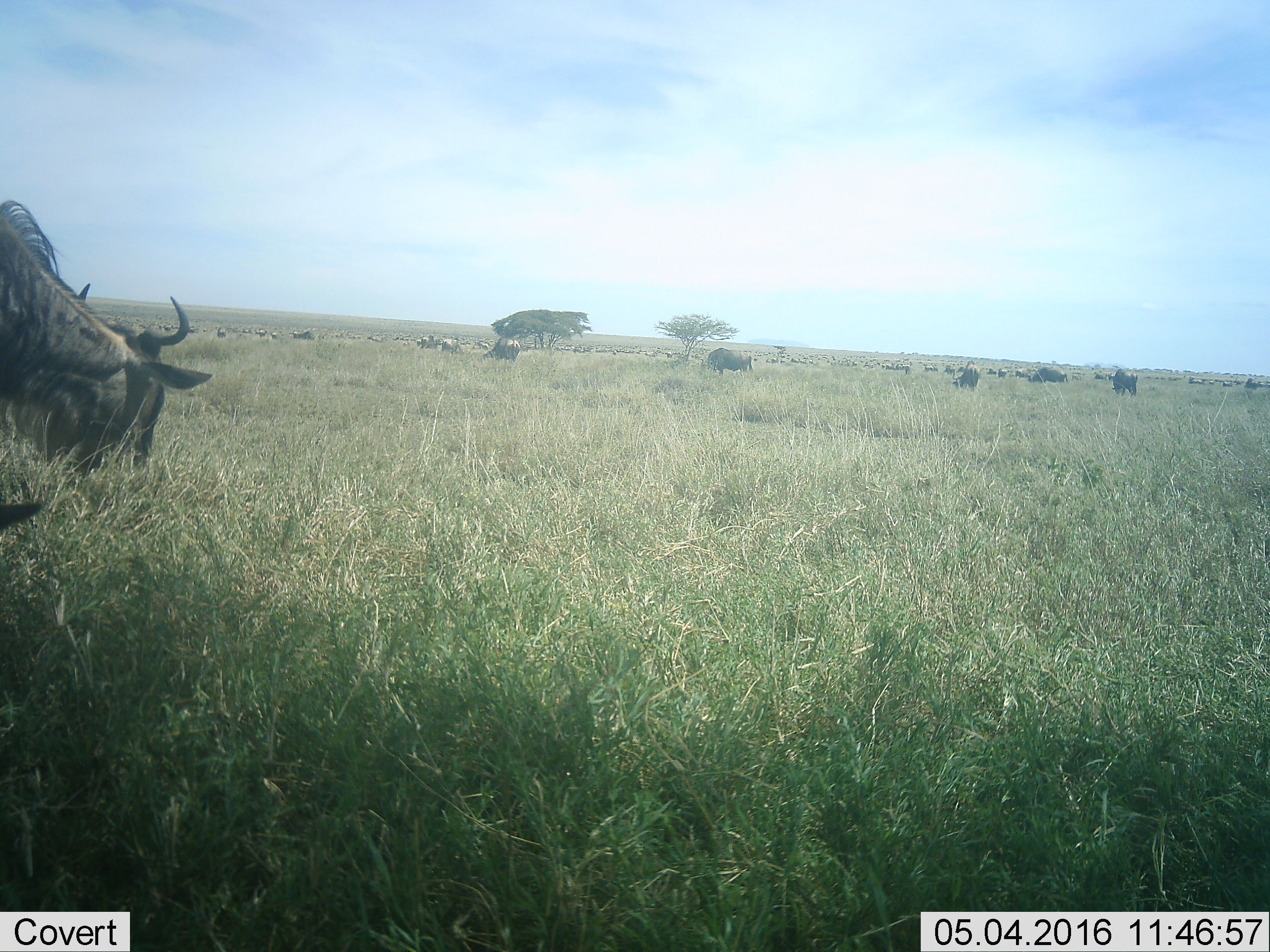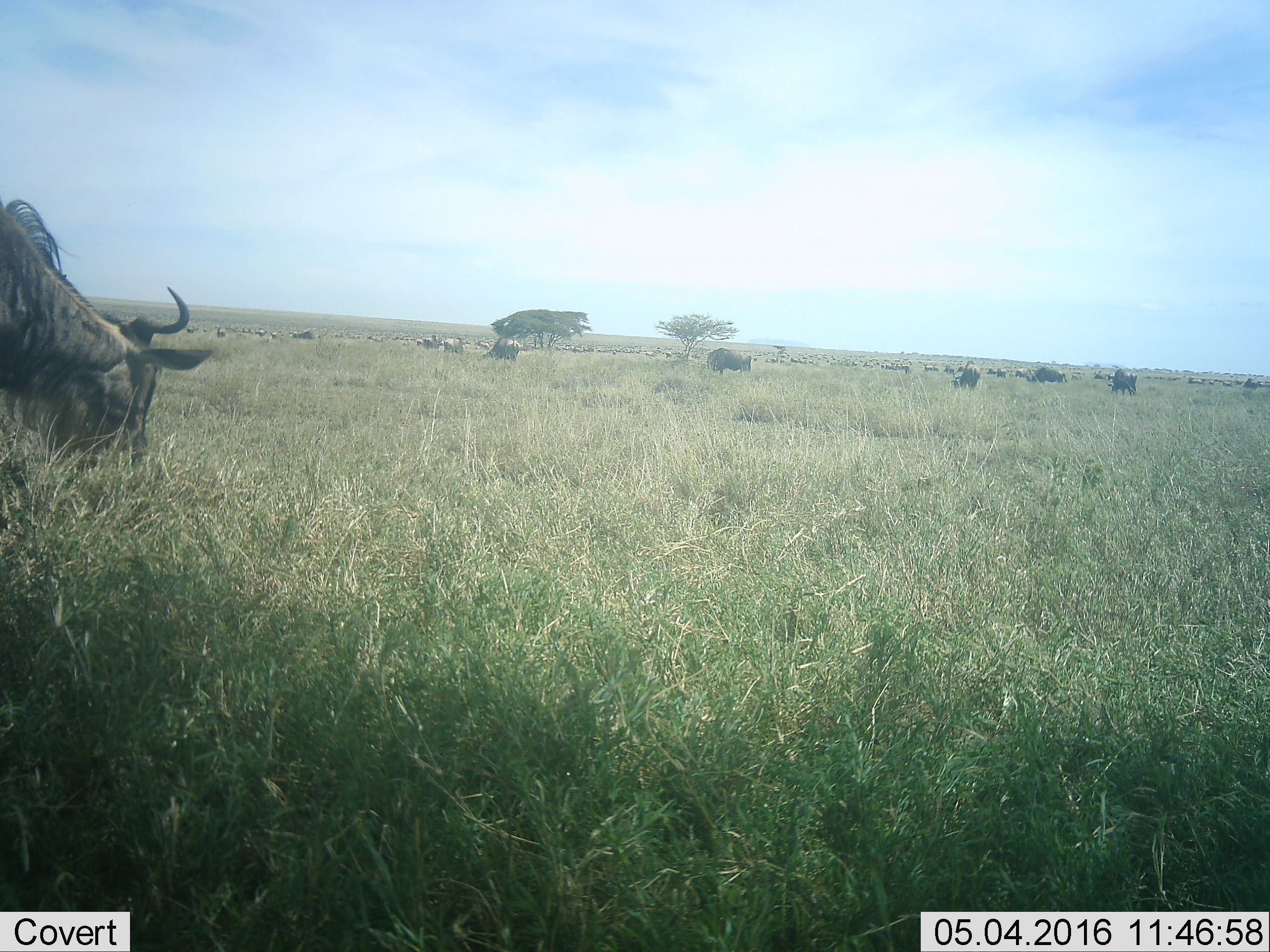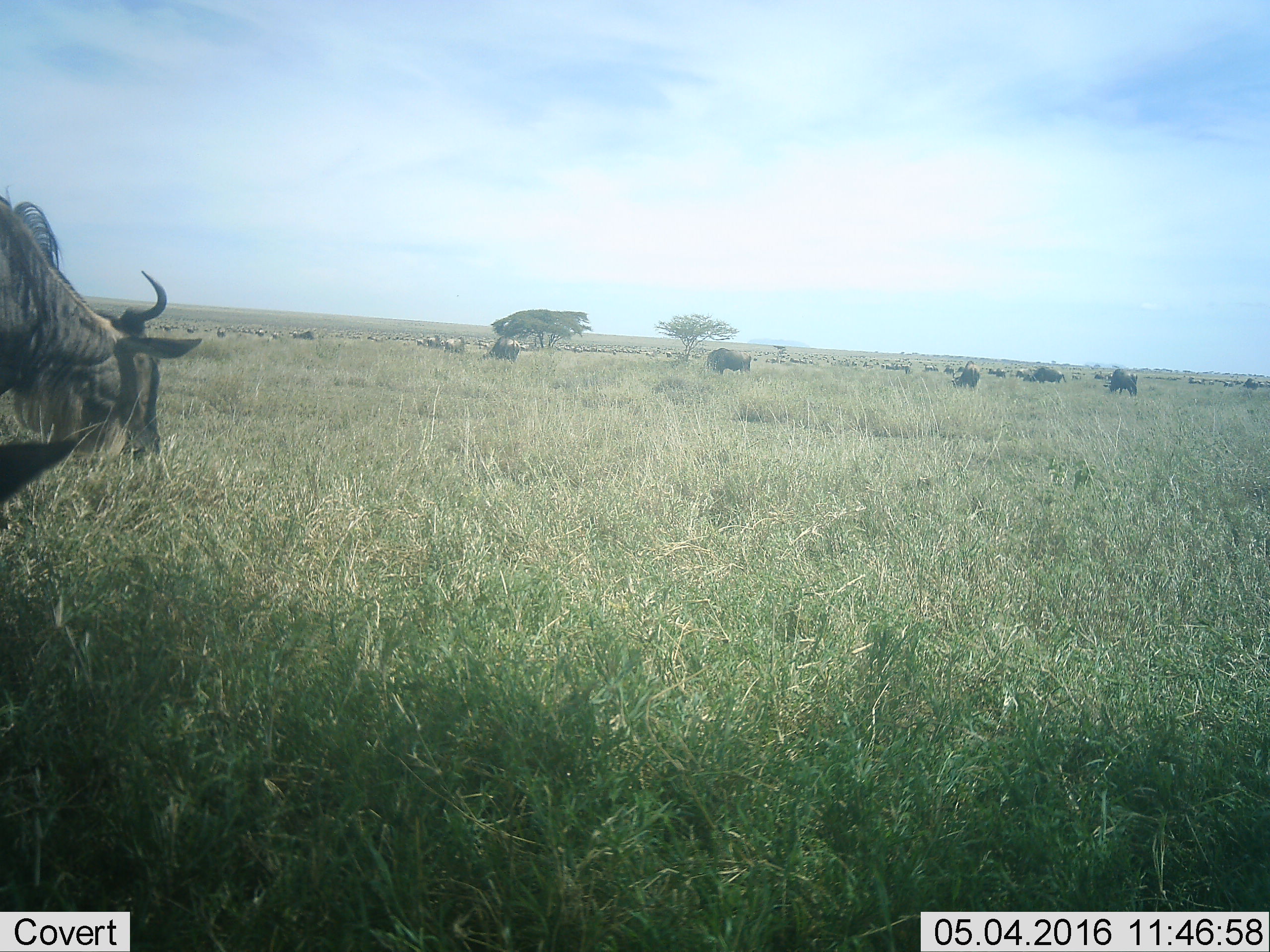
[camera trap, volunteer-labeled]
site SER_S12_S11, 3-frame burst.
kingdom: Animalia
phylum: Chordata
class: Mammalia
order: Artiodactyla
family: Bovidae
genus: Connochaetes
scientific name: Connochaetes taurinus taurinus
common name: blue wildebeest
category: wildebeestblue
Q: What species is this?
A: Wildebeestblue (blue wildebeest) (Connochaetes taurinus taurinus).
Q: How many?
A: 51+.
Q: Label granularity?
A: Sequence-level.